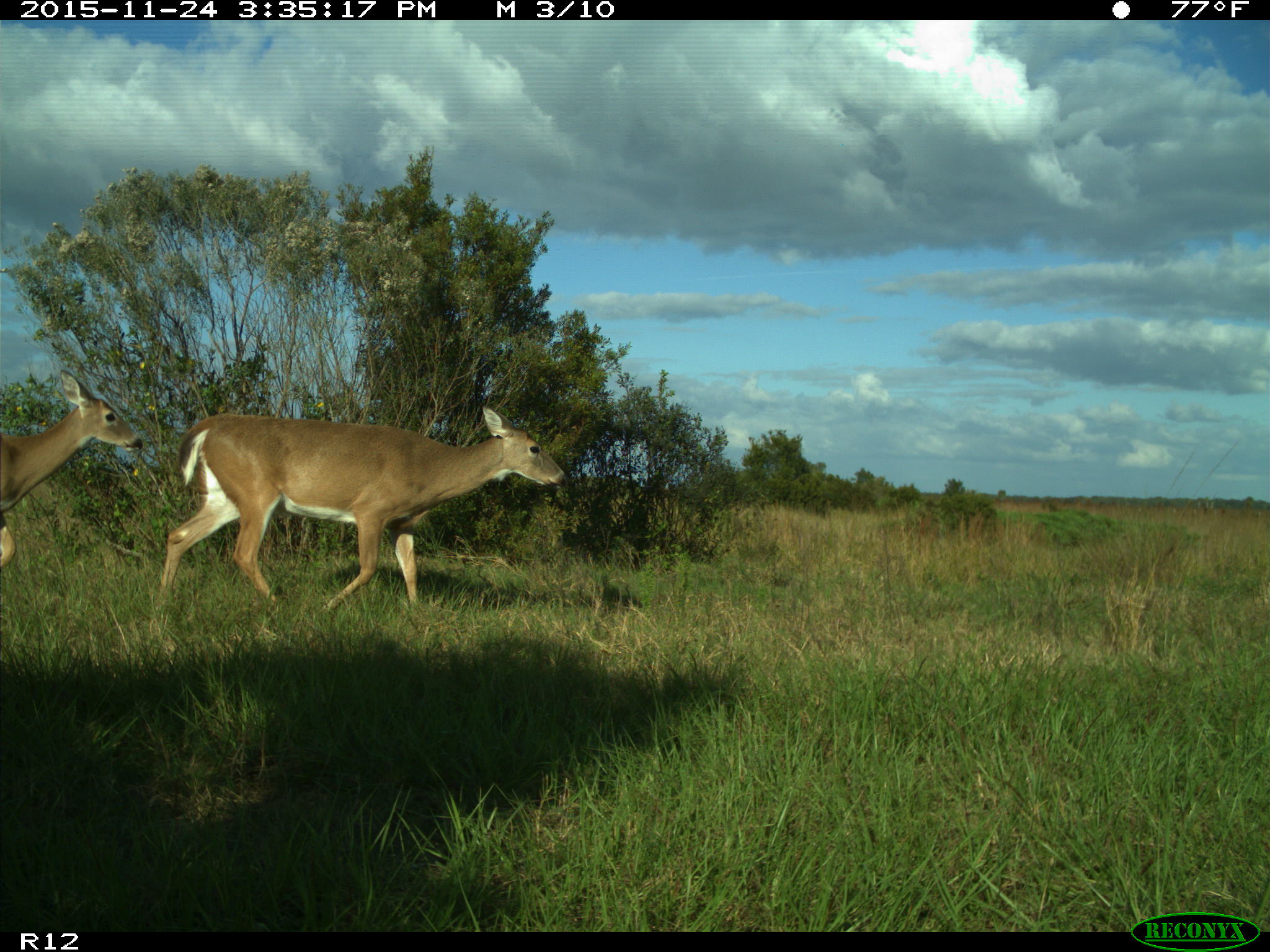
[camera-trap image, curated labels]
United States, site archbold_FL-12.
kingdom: Animalia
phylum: Chordata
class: Mammalia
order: Artiodactyla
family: Cervidae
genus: Odocoileus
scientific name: Odocoileus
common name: deer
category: unidentified deer